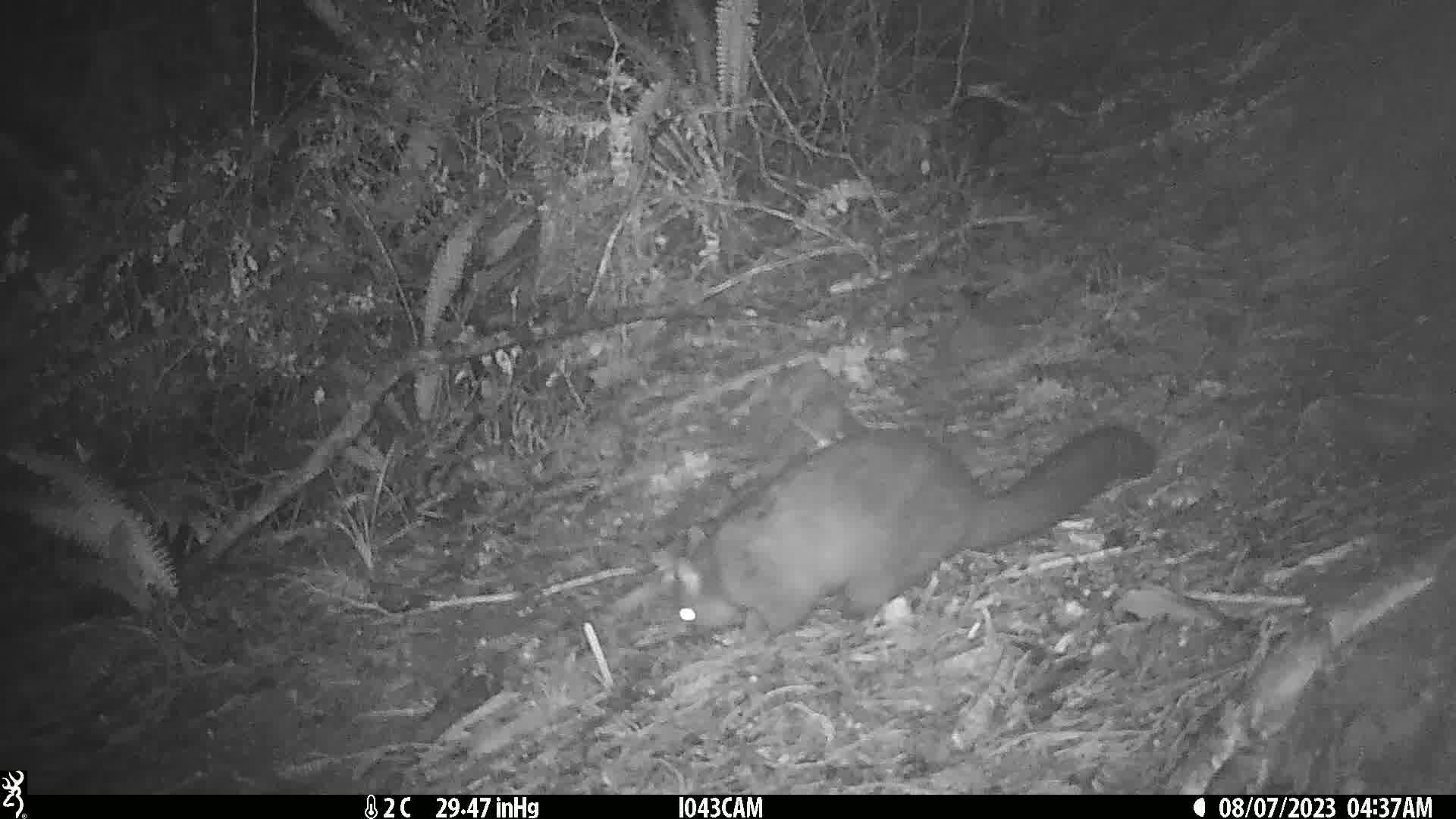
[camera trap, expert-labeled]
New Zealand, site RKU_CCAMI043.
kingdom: Animalia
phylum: Chordata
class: Mammalia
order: Diprotodontia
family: Phalangeridae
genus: Trichosurus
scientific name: Trichosurus vulpecula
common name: common brushtail possum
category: possum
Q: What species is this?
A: Possum (common brushtail possum) (Trichosurus vulpecula).